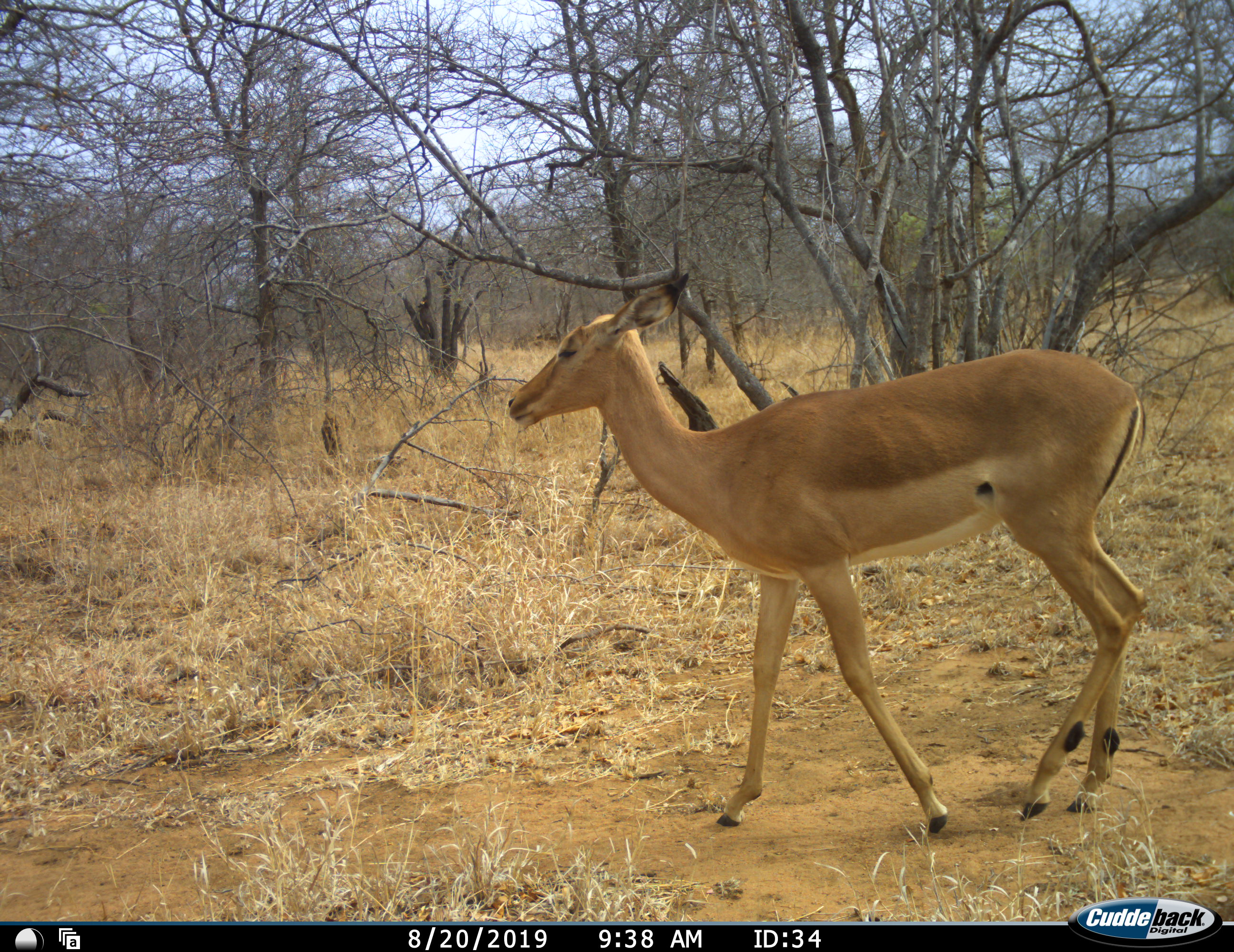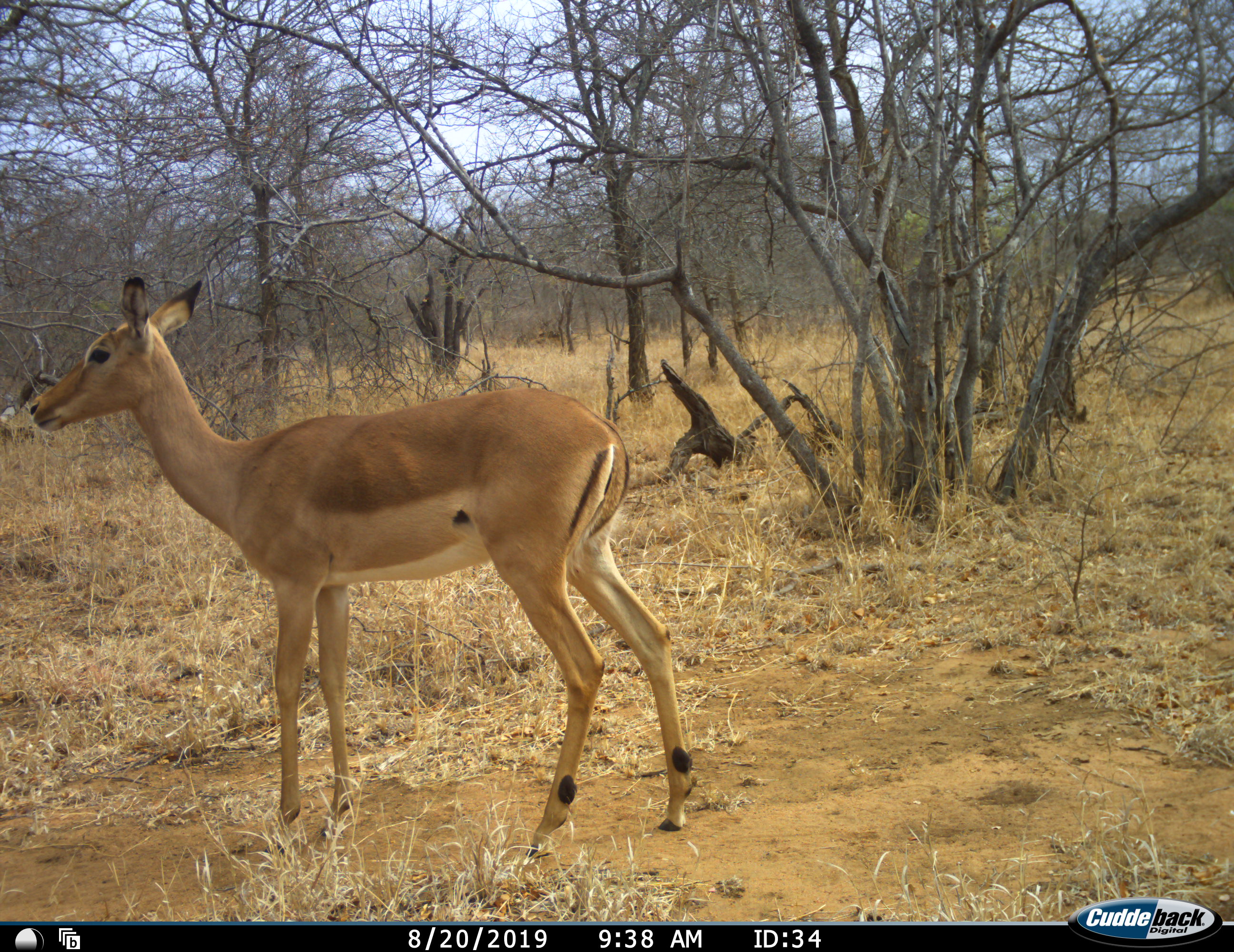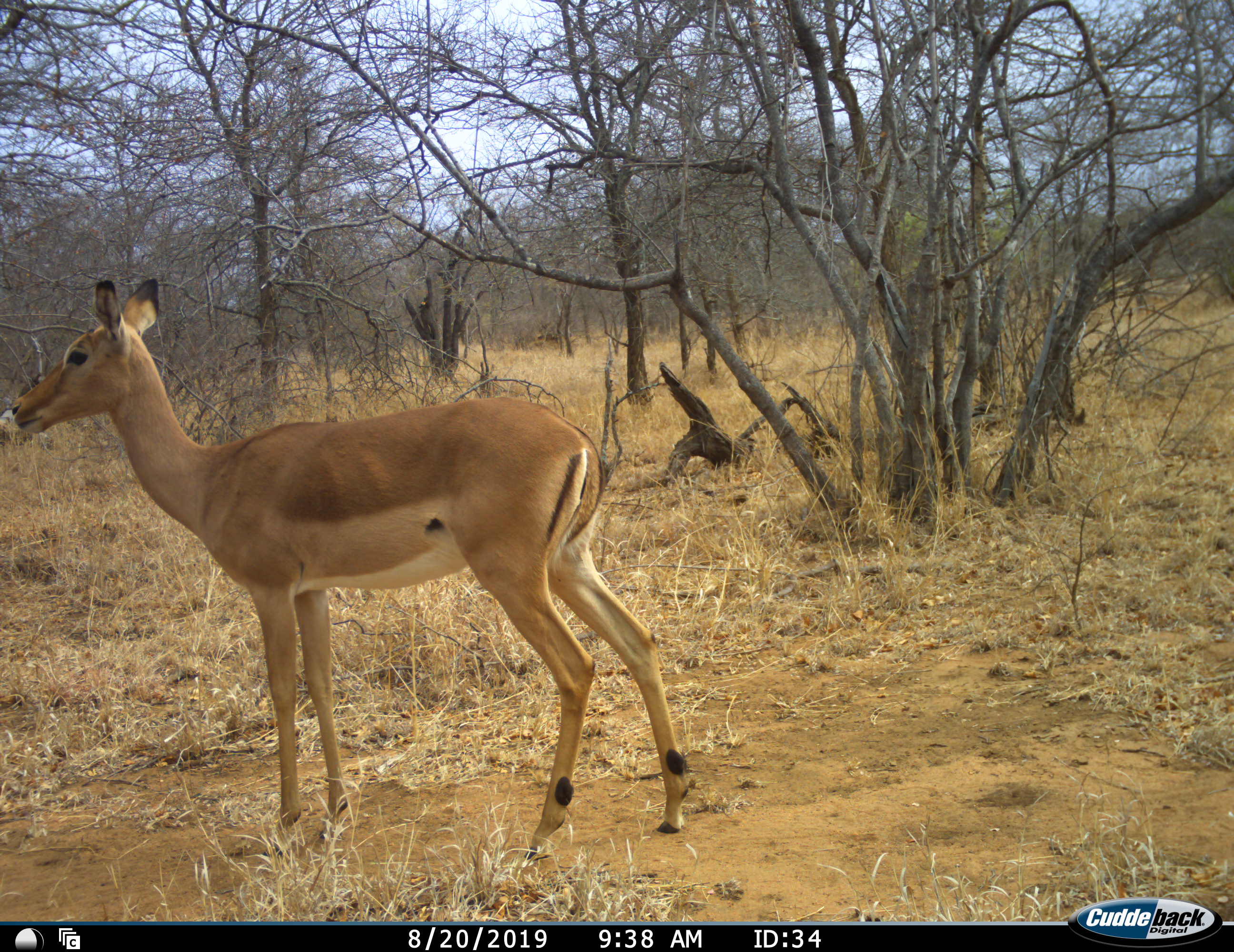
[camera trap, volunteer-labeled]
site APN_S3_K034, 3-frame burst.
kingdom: Animalia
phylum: Chordata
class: Mammalia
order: Artiodactyla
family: Bovidae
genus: Aepyceros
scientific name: Aepyceros melampus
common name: impala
Impala (Aepyceros melampus), count 1. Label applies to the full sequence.